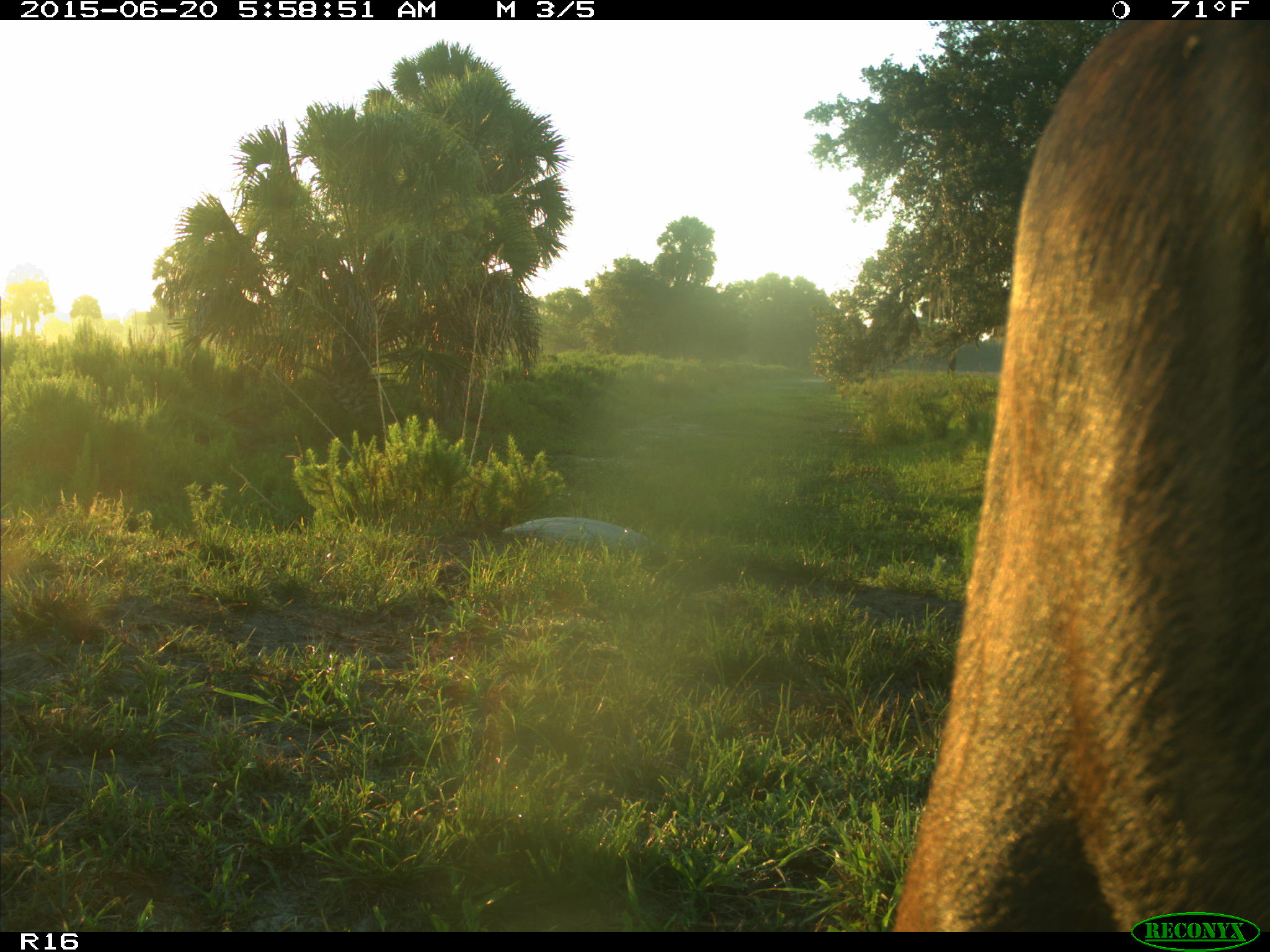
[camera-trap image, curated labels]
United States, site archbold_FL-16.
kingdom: Animalia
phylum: Chordata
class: Mammalia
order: Artiodactyla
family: Bovidae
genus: Bos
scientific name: Bos taurus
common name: domestic cow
Bos taurus (domestic cow).